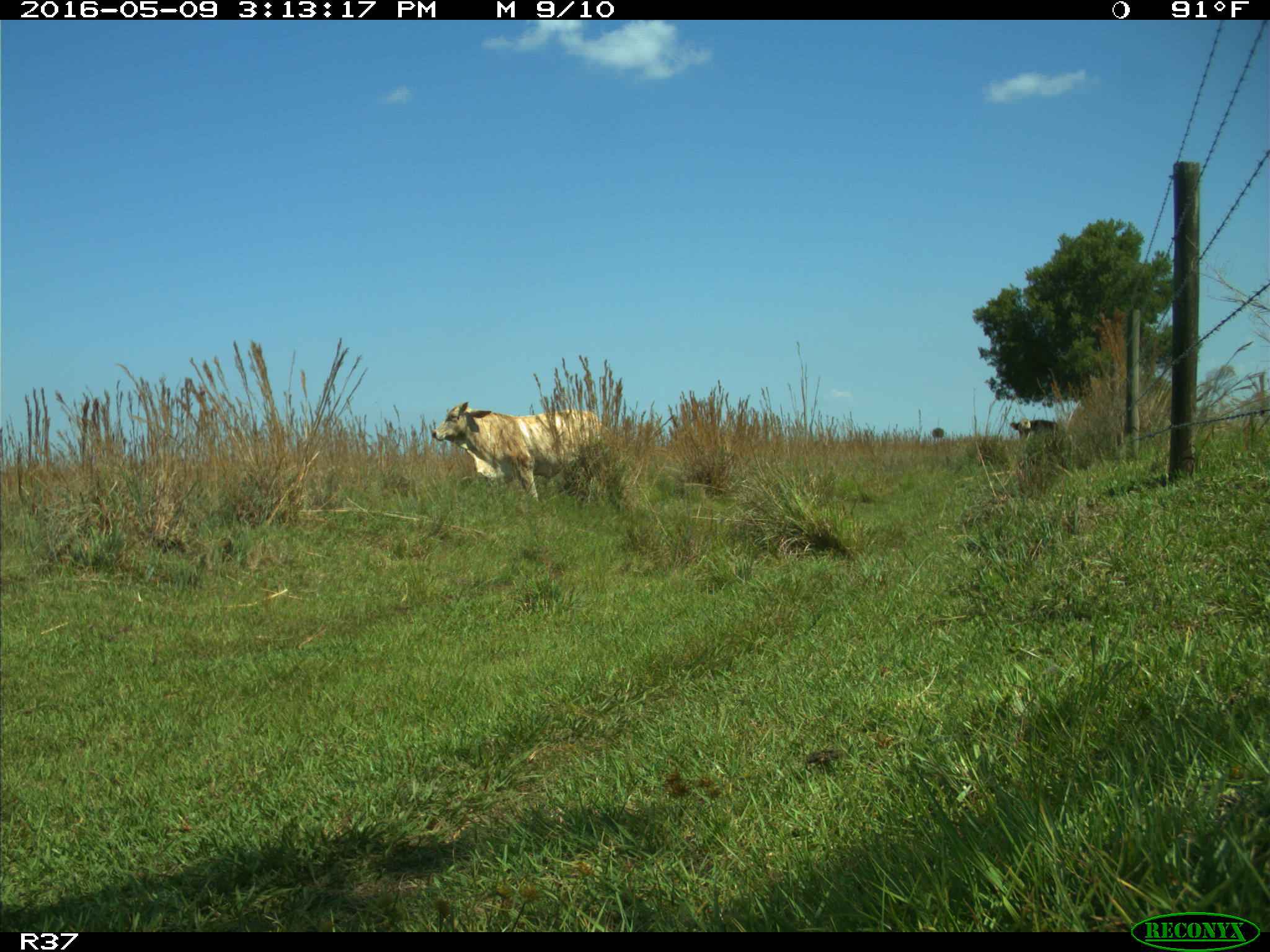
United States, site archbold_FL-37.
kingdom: Animalia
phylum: Chordata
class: Mammalia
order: Artiodactyla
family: Bovidae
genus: Bos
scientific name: Bos taurus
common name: domestic cow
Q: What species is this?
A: Bos taurus (domestic cow).